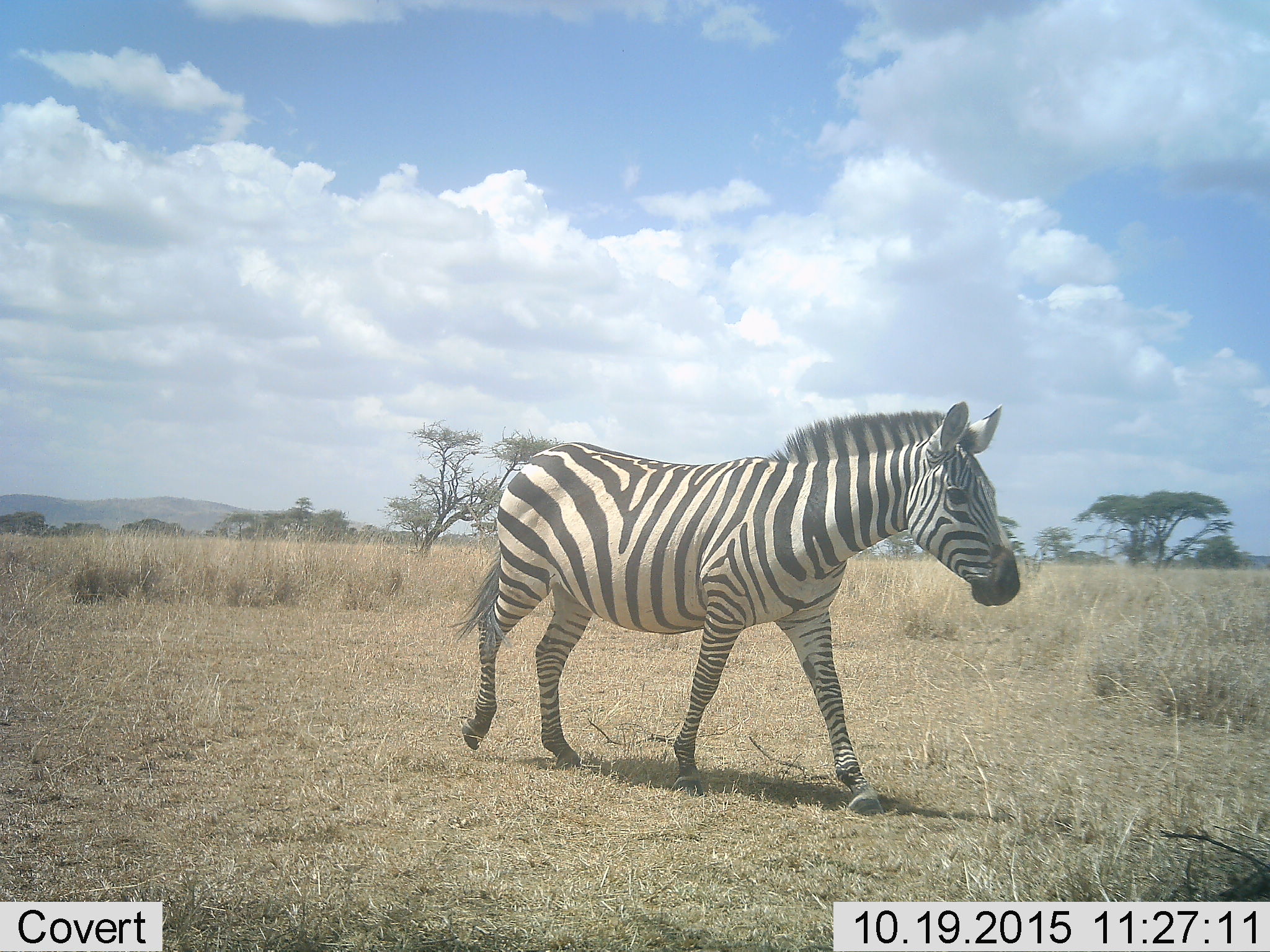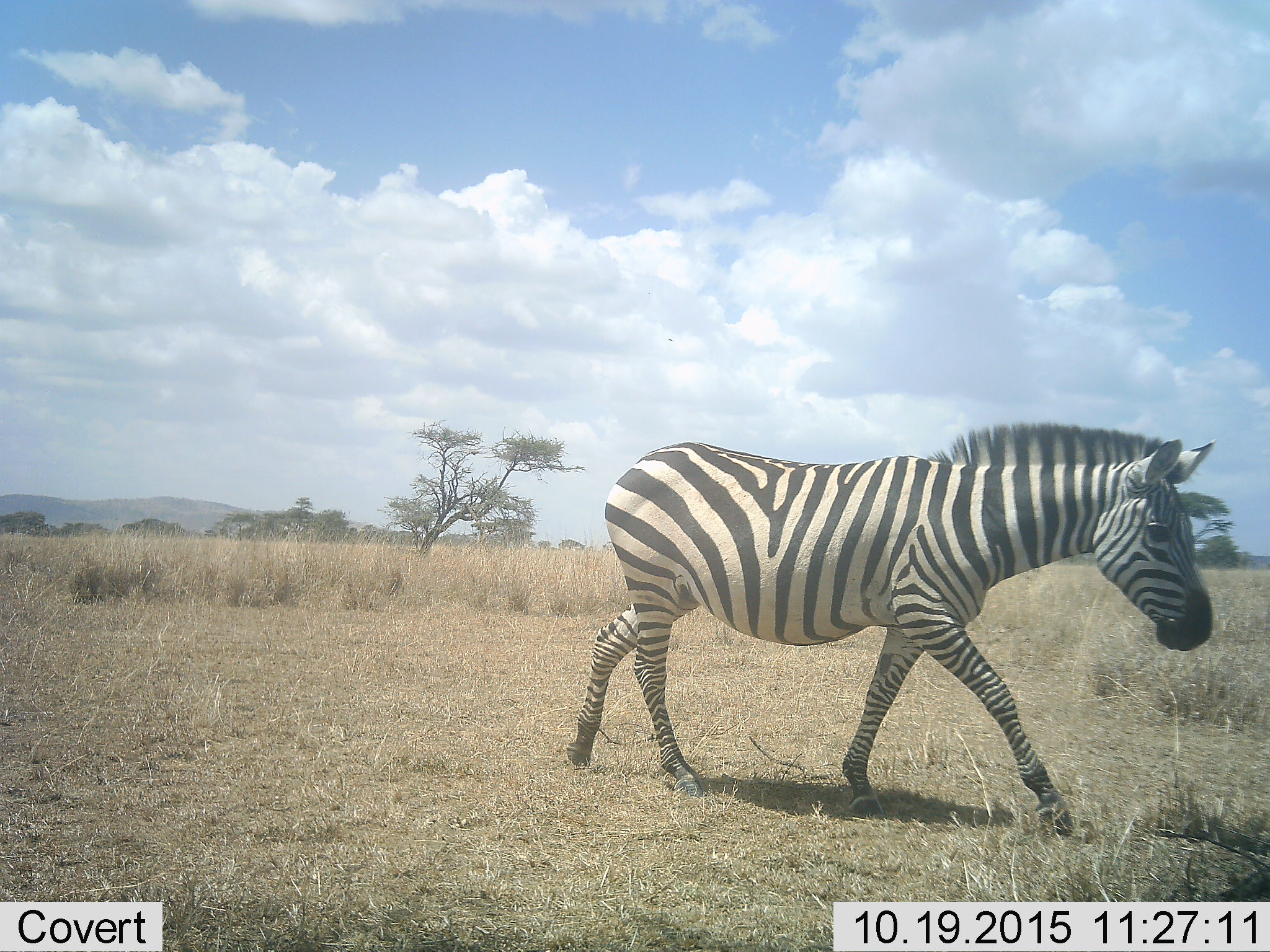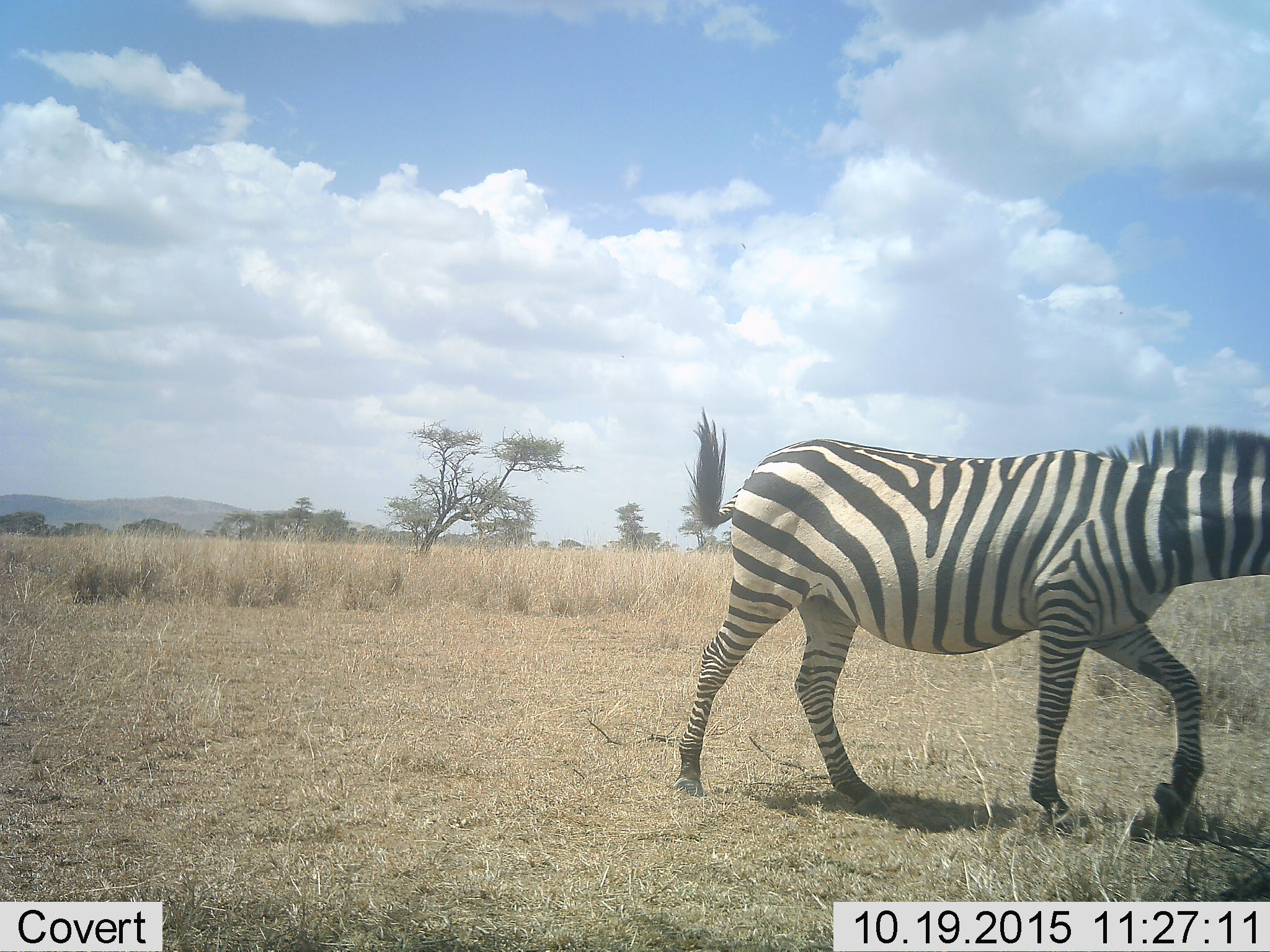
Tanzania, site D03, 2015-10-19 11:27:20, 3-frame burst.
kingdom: Animalia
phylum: Chordata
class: Mammalia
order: Perissodactyla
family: Equidae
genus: Equus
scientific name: Equus quagga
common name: plains zebra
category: zebra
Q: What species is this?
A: Zebra (plains zebra) (Equus quagga).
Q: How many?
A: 1.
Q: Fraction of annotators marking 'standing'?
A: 0%.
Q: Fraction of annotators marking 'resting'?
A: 0%.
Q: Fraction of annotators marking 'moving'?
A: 100%.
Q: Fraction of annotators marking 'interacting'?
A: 0%.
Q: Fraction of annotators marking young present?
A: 0%.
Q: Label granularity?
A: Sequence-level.